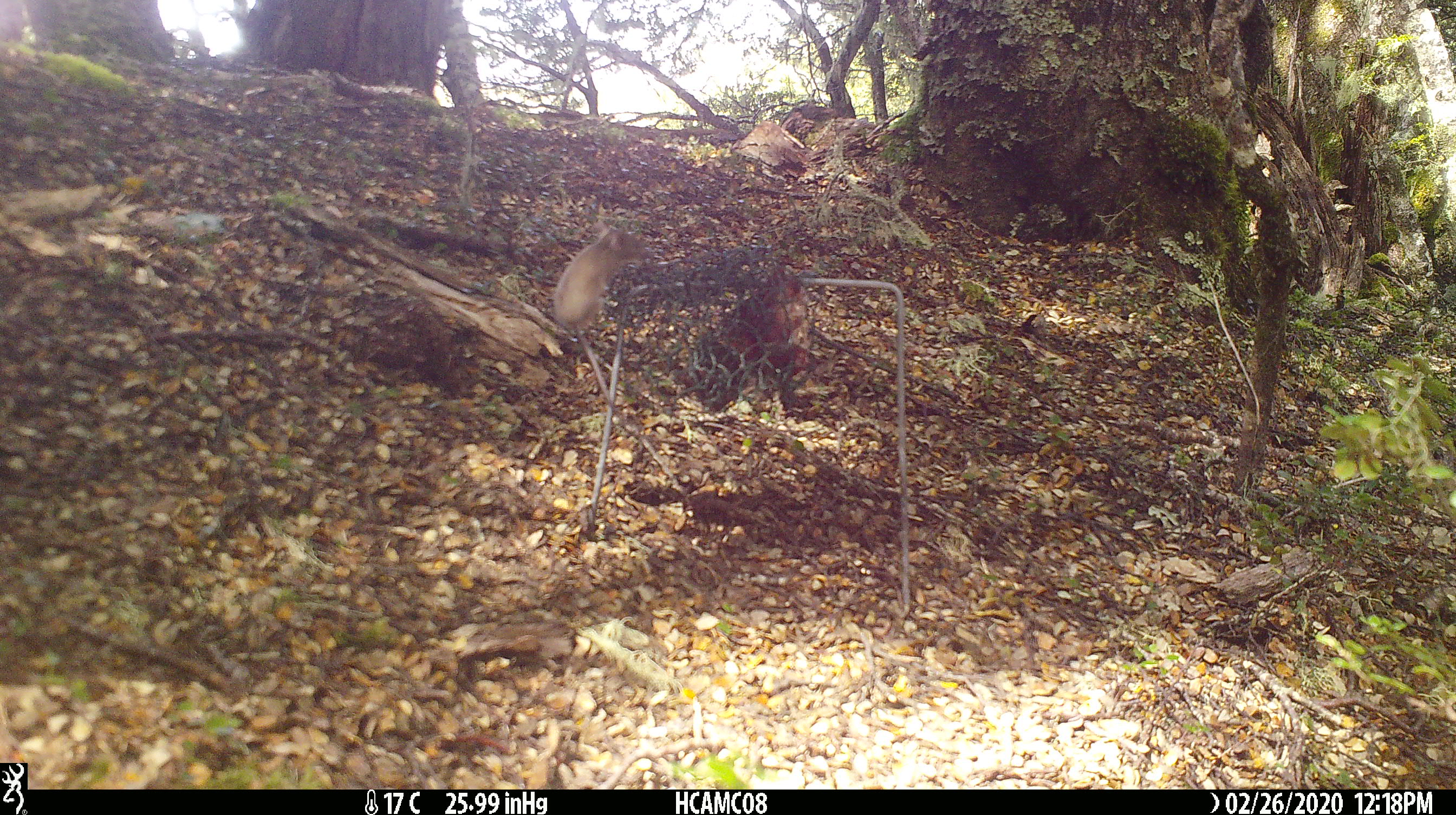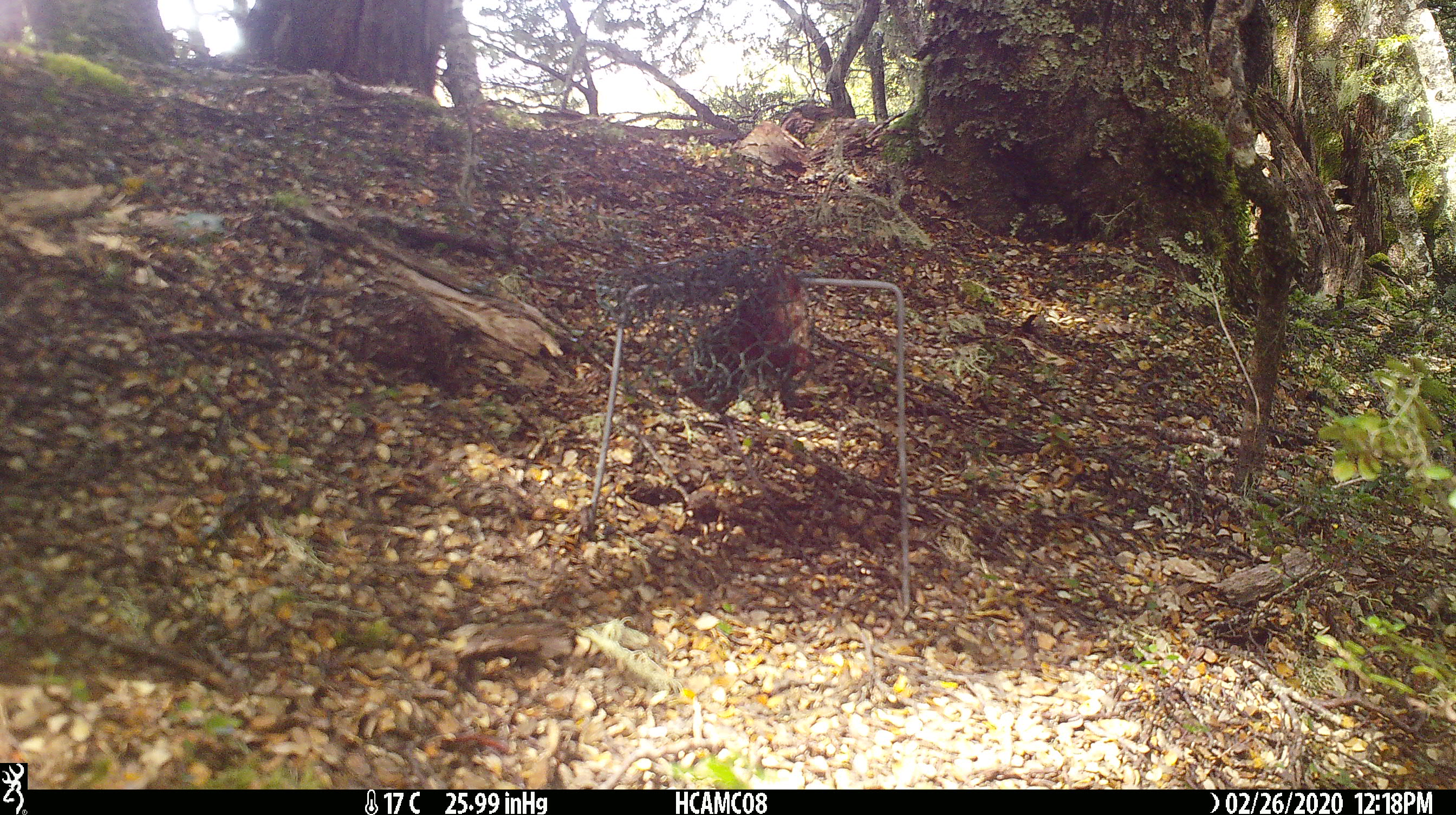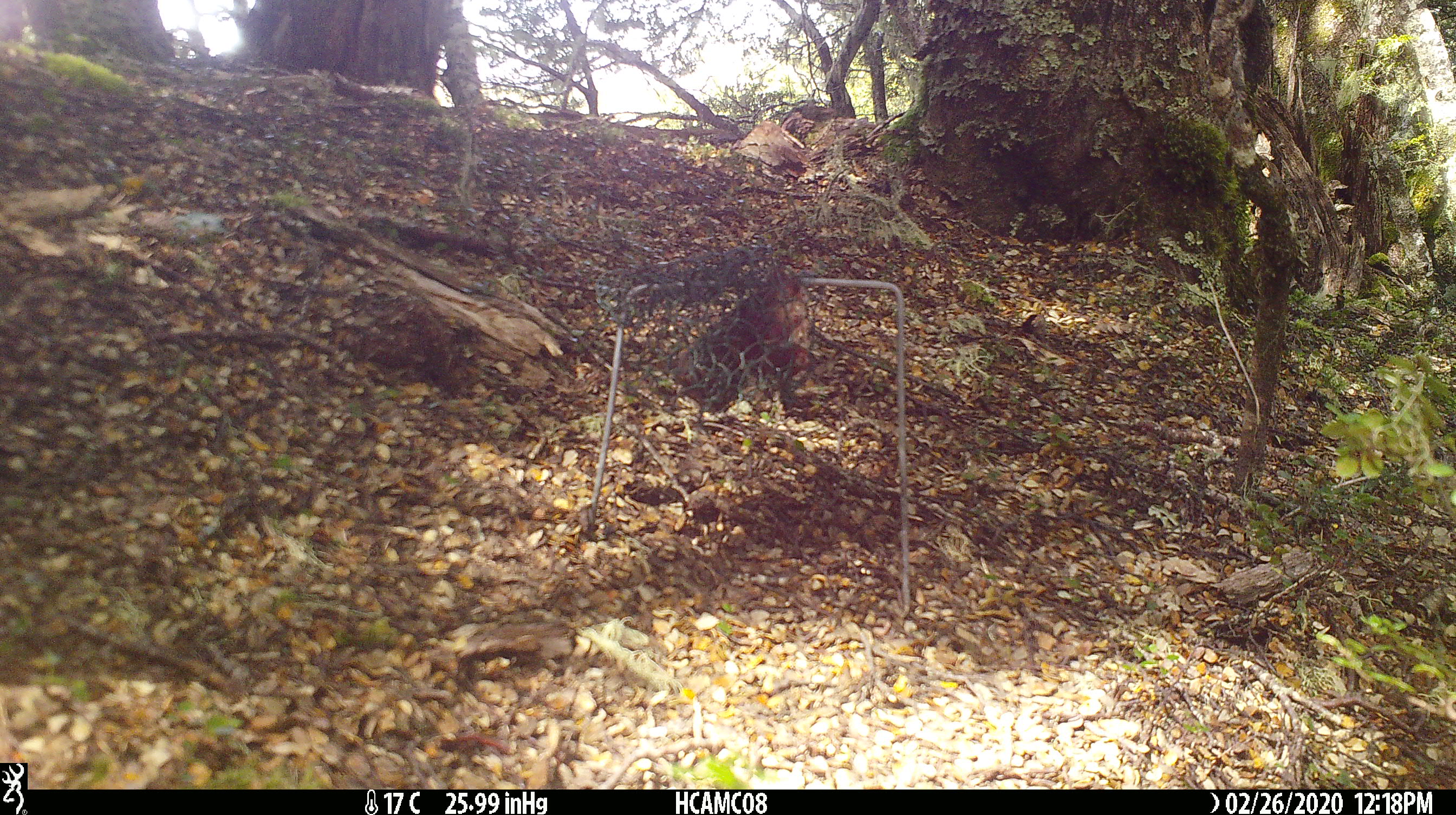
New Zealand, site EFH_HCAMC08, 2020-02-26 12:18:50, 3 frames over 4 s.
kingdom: Animalia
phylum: Chordata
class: Mammalia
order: Rodentia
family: Muridae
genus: Mus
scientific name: Mus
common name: mouse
Mouse (Mus).